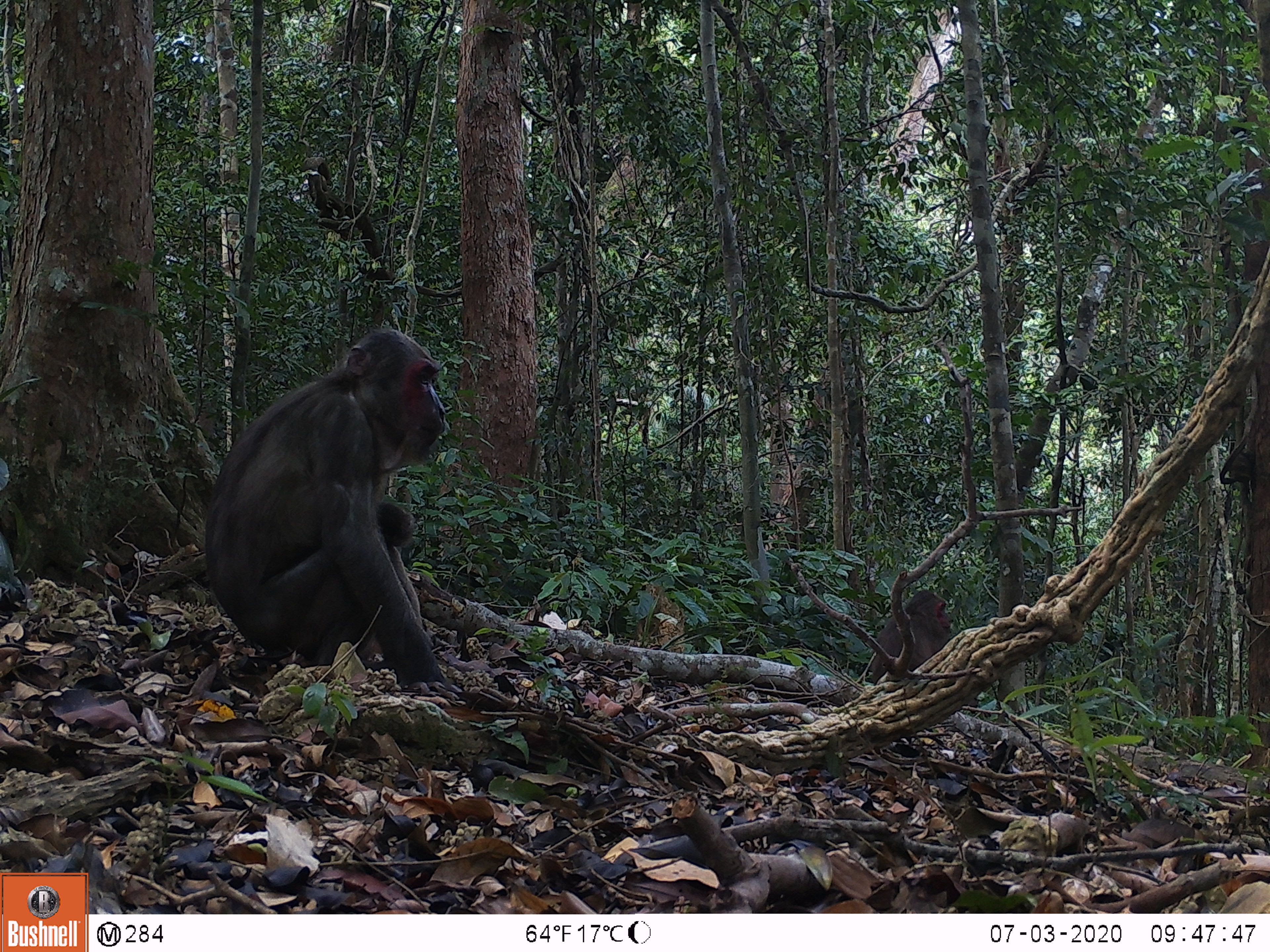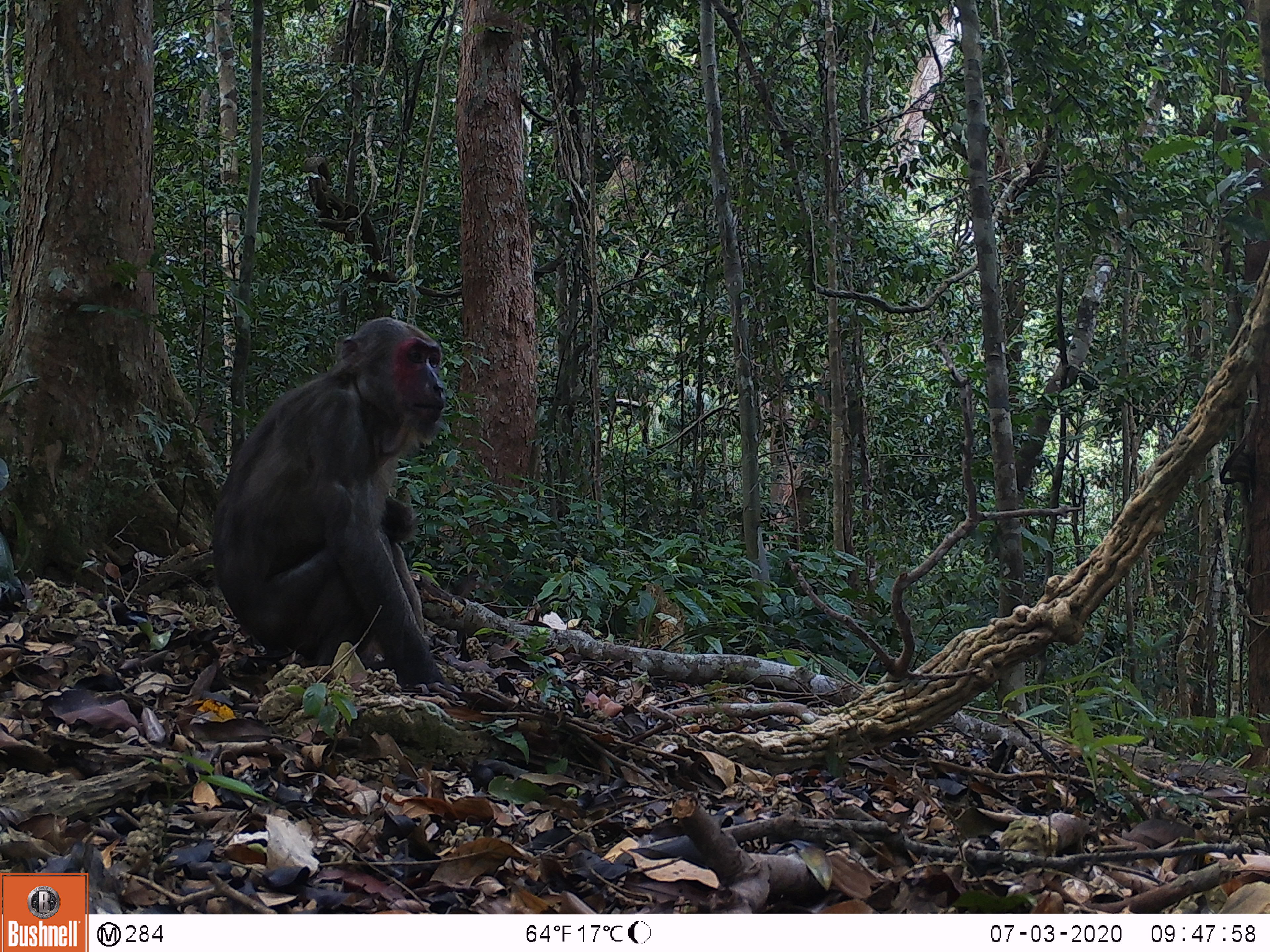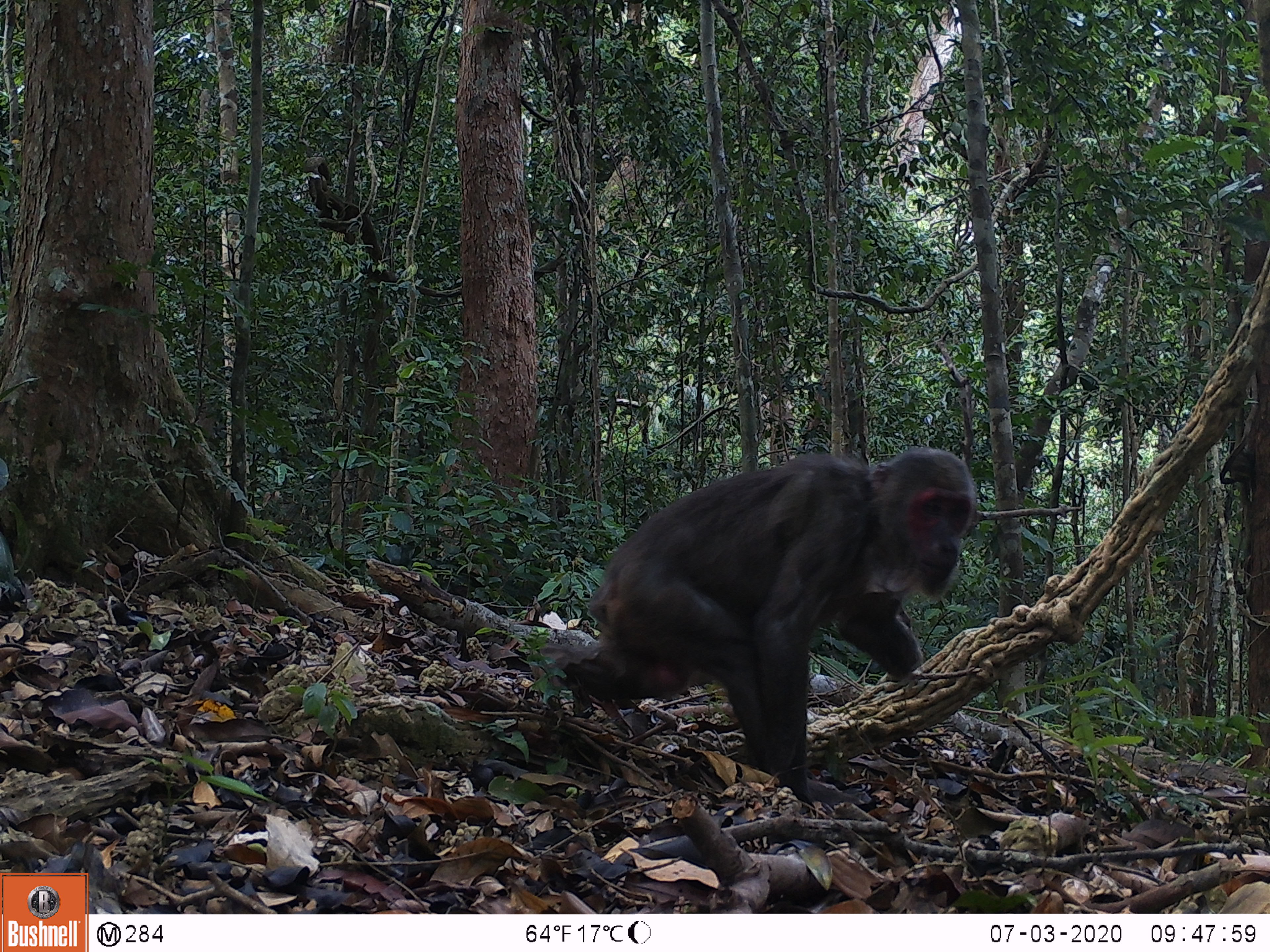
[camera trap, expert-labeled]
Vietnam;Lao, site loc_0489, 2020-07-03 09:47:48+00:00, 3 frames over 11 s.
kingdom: Animalia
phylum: Chordata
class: Mammalia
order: Primates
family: Cercopithecidae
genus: Macaca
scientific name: Macaca arctoides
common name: stump-tailed macaque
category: stump tailed macaque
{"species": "stump tailed macaque (stump-tailed macaque) (Macaca arctoides)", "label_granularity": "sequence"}